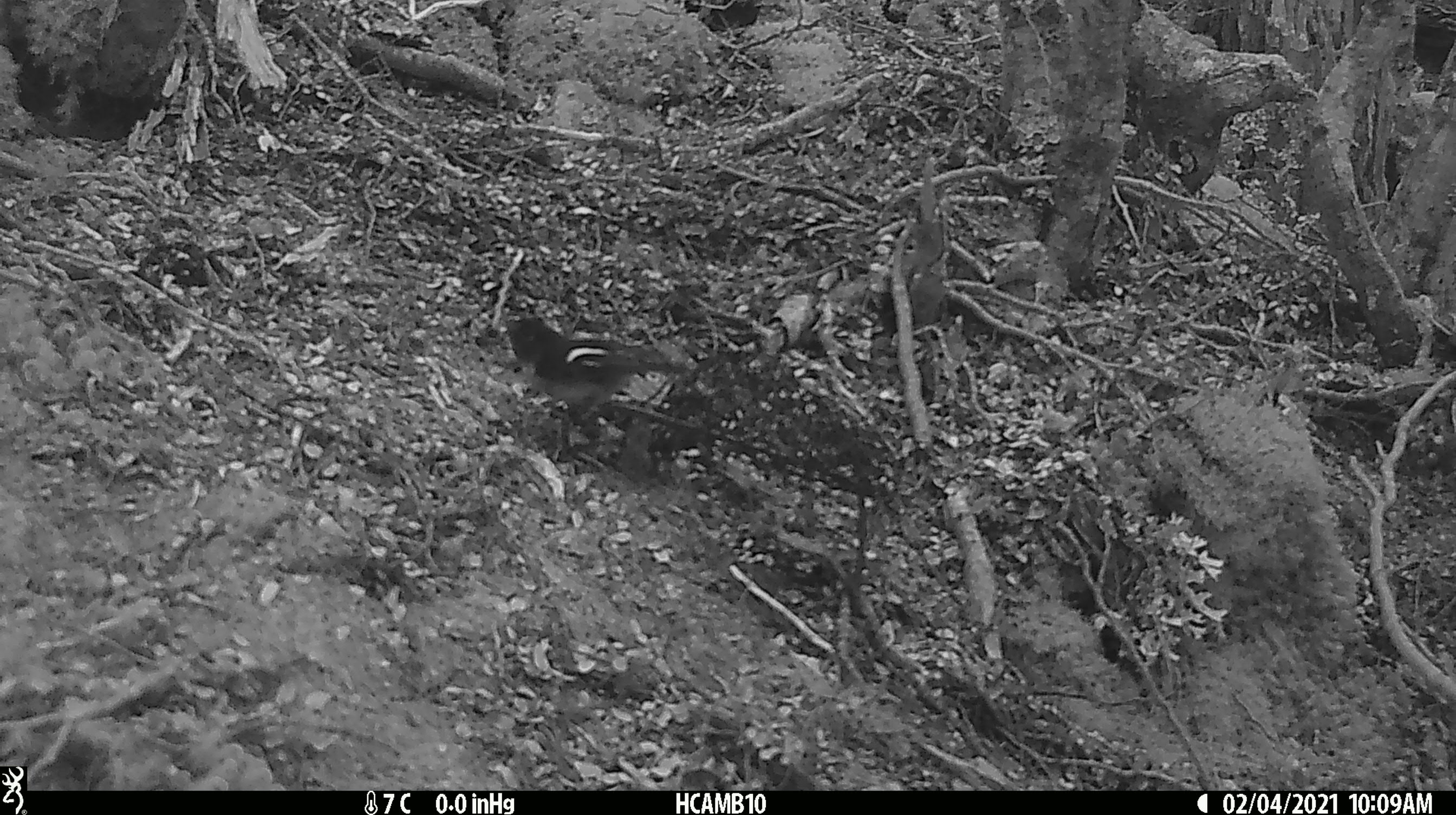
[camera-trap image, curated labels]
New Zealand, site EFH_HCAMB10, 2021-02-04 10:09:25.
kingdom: Animalia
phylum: Chordata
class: Aves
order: Passeriformes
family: Petroicidae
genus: Petroica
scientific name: Petroica macrocephala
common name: tomtit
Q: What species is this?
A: Tomtit (Petroica macrocephala).